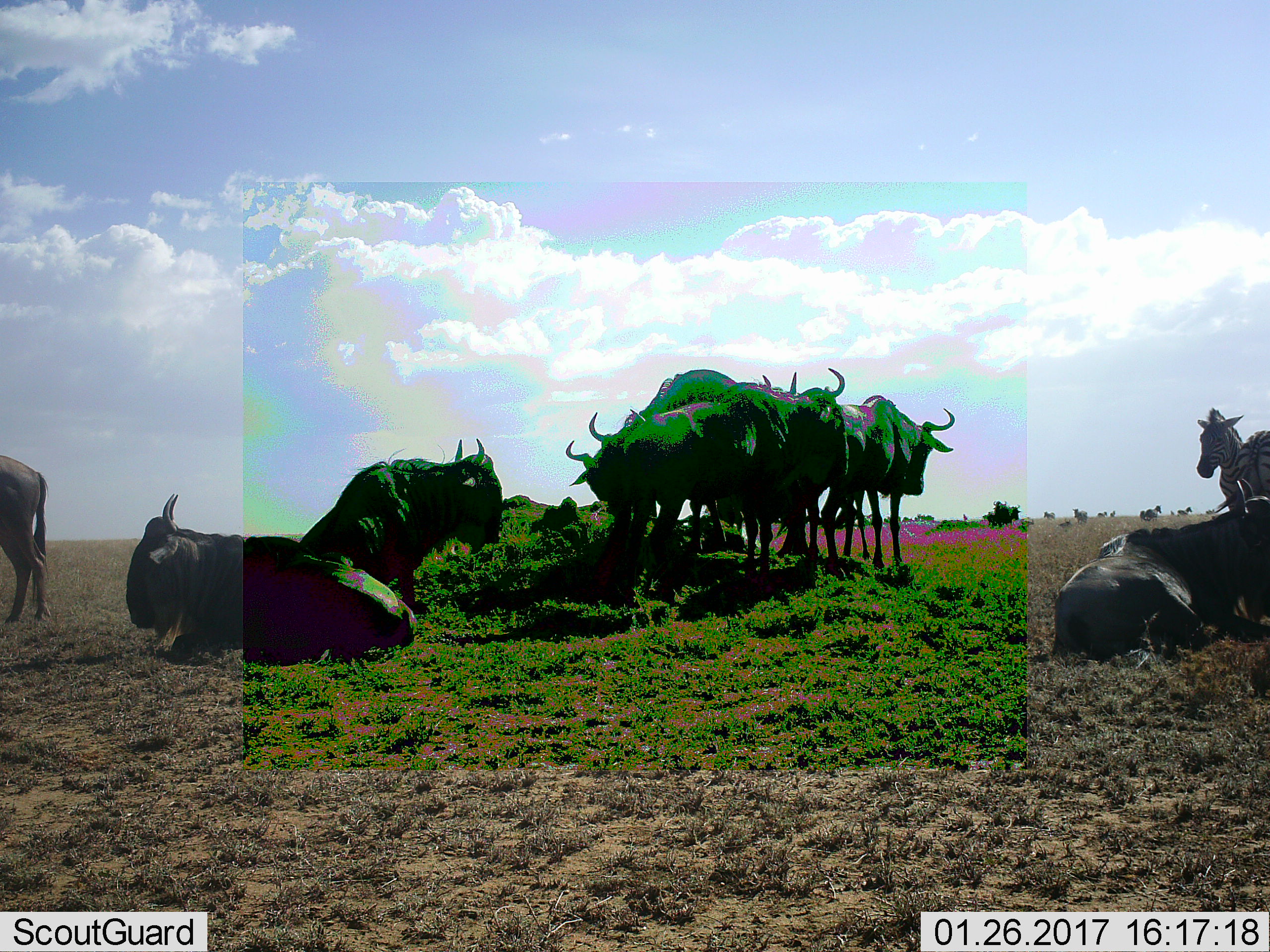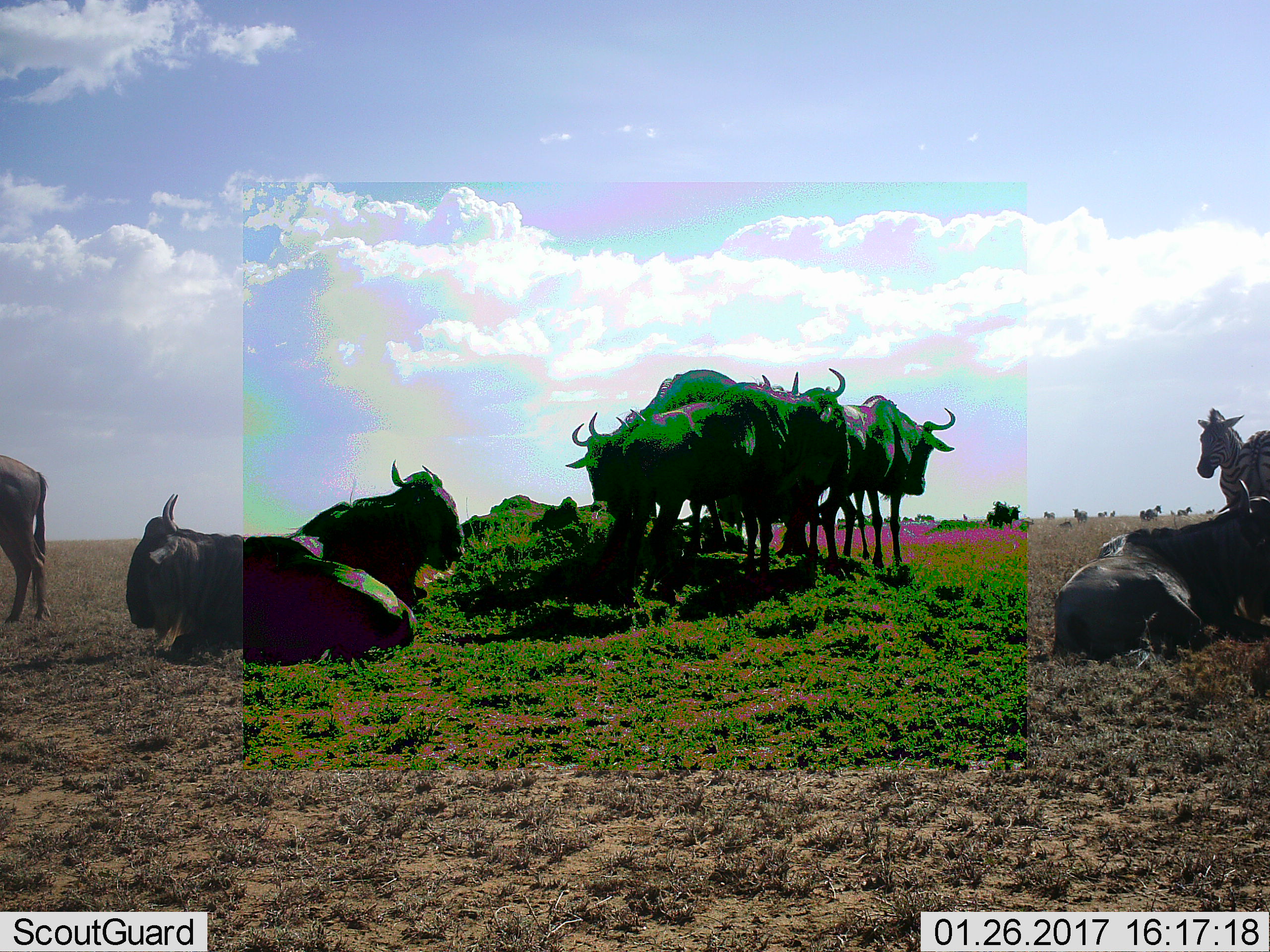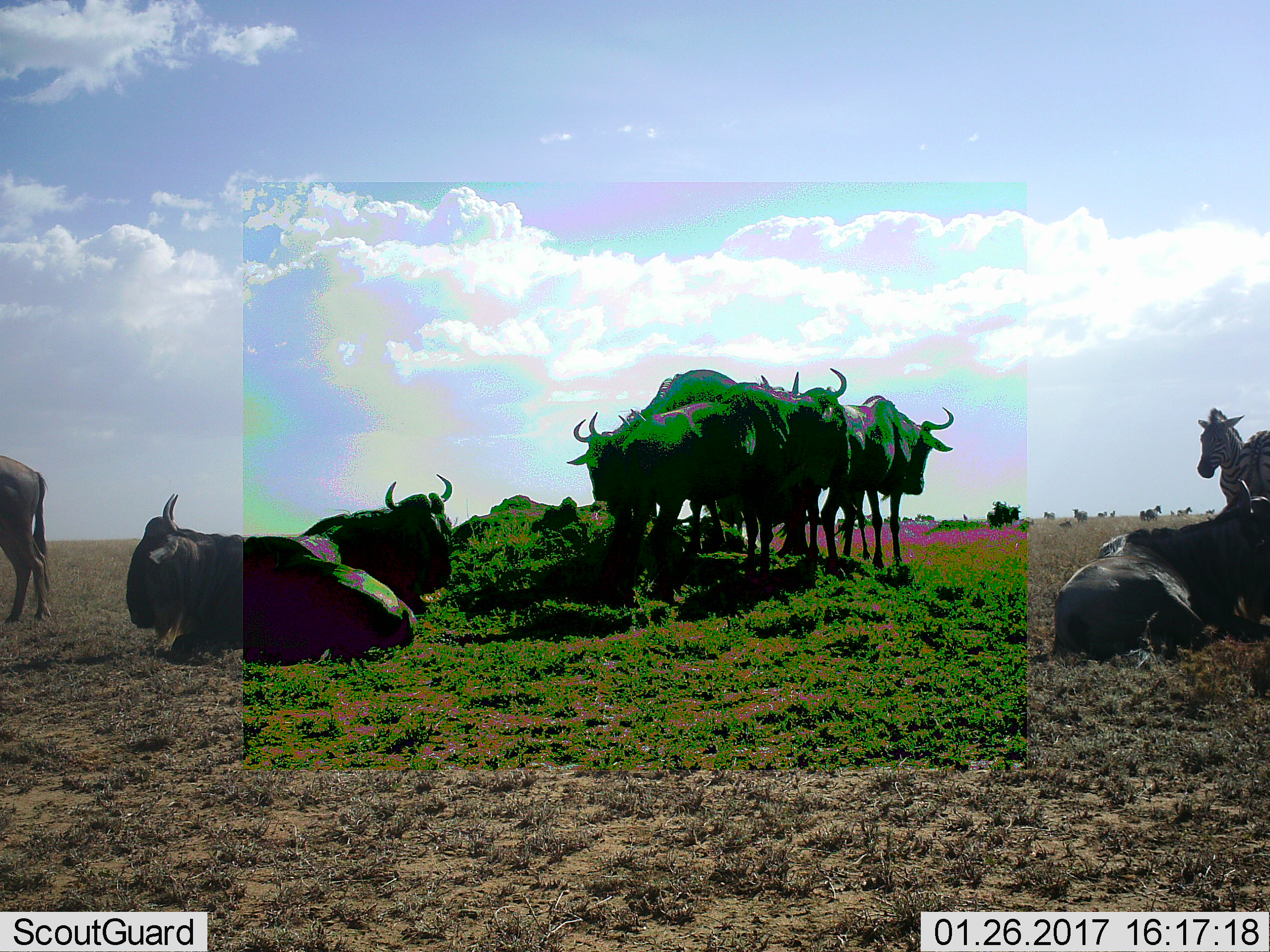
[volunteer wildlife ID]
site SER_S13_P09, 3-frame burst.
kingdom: Animalia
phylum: Chordata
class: Mammalia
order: Artiodactyla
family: Bovidae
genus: Connochaetes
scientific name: Connochaetes taurinus taurinus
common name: blue wildebeest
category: wildebeestblue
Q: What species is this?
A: Wildebeestblue (blue wildebeest) (Connochaetes taurinus taurinus).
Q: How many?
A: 11-50.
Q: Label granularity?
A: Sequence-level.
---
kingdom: Animalia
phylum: Chordata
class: Mammalia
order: Perissodactyla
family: Equidae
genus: Equus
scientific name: Equus quagga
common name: plains zebra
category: zebraplains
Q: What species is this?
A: Zebraplains (plains zebra) (Equus quagga).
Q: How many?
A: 6.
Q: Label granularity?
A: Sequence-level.